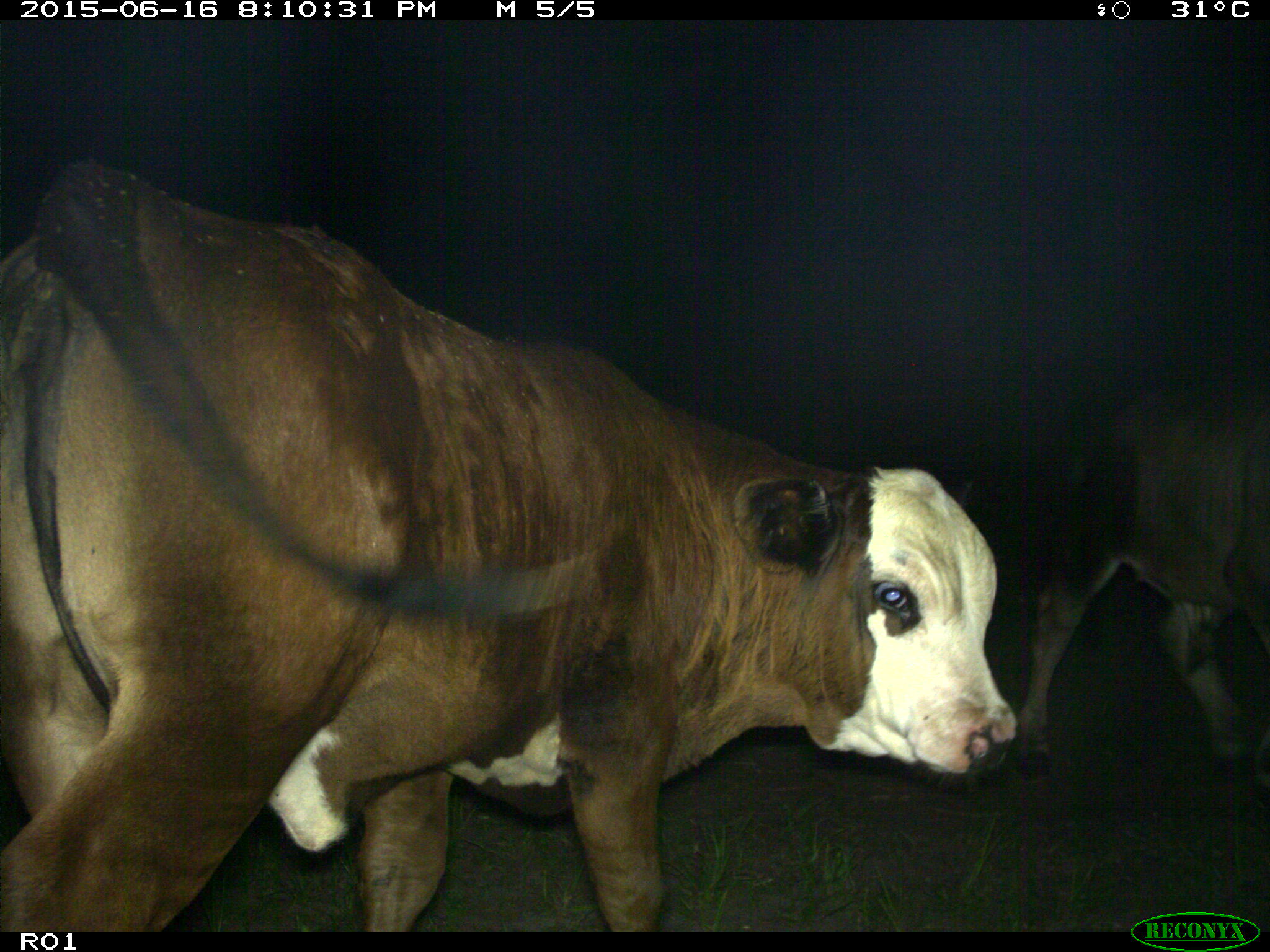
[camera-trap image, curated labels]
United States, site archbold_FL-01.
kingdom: Animalia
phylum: Chordata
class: Mammalia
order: Artiodactyla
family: Bovidae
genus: Bos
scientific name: Bos taurus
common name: domestic cow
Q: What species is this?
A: Bos taurus (domestic cow).